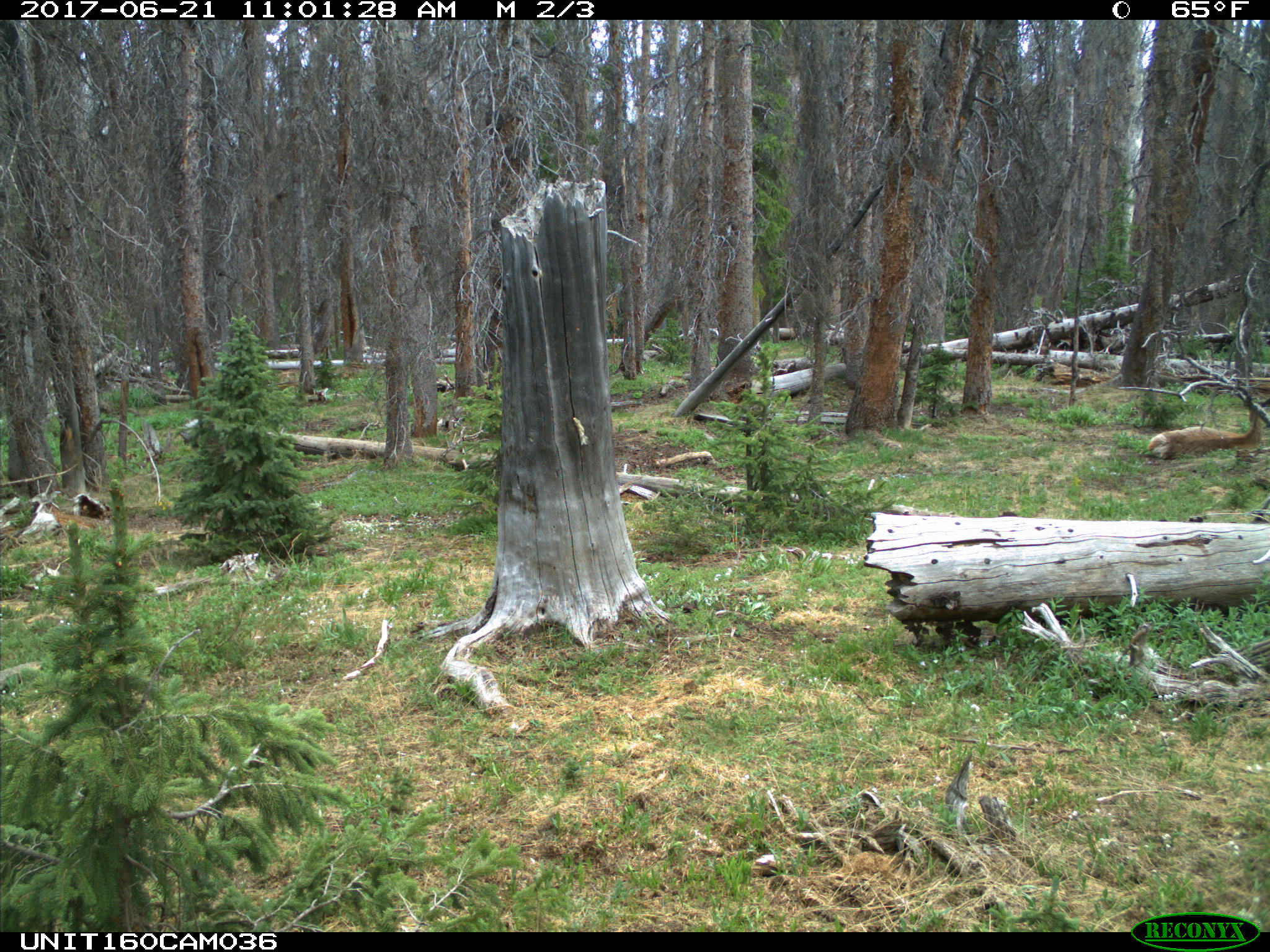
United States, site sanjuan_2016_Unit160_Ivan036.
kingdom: Animalia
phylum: Chordata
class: Mammalia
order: Artiodactyla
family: Cervidae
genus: Cervus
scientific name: Cervus elaphus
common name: red deer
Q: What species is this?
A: Cervus elaphus (red deer).